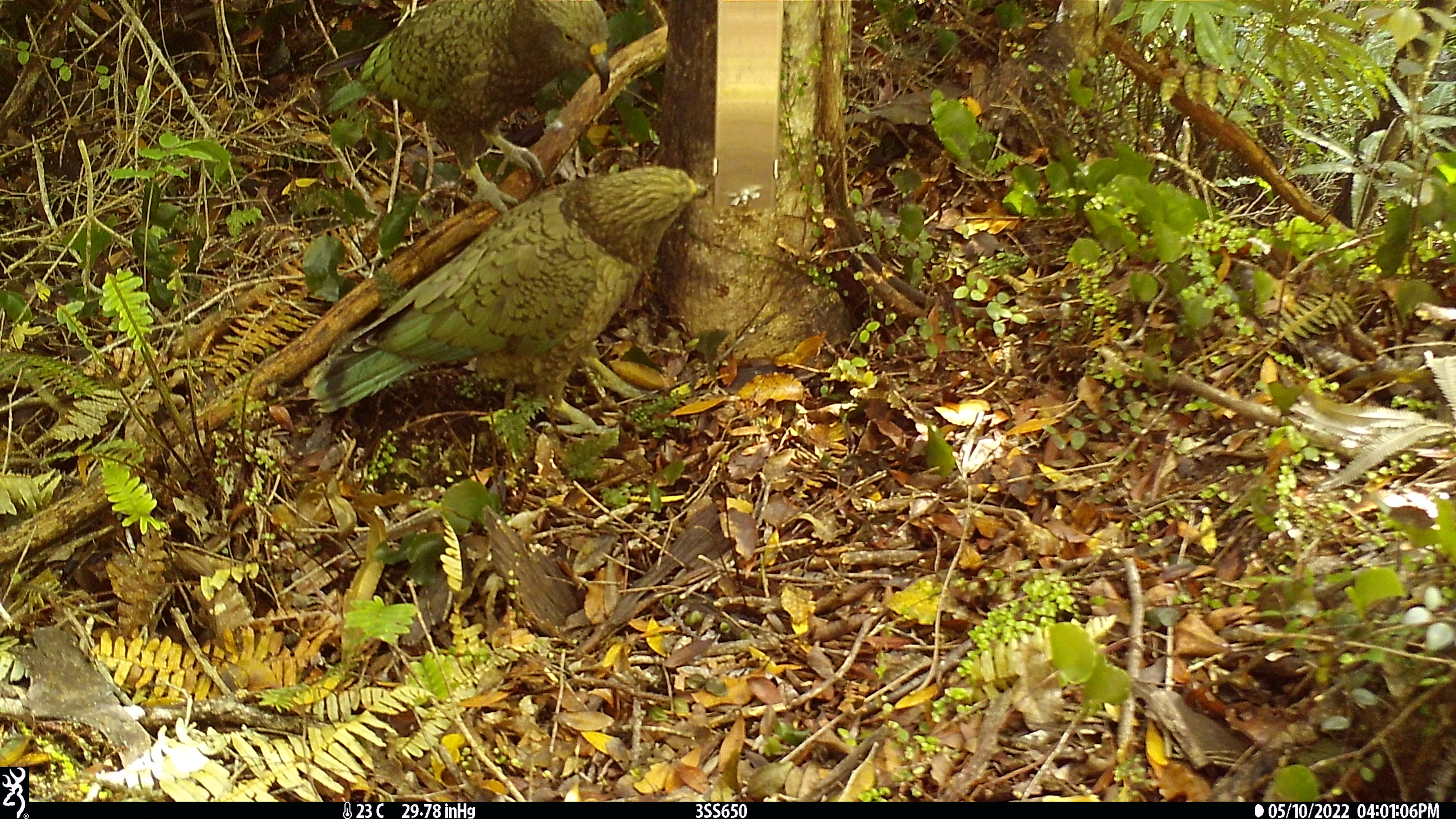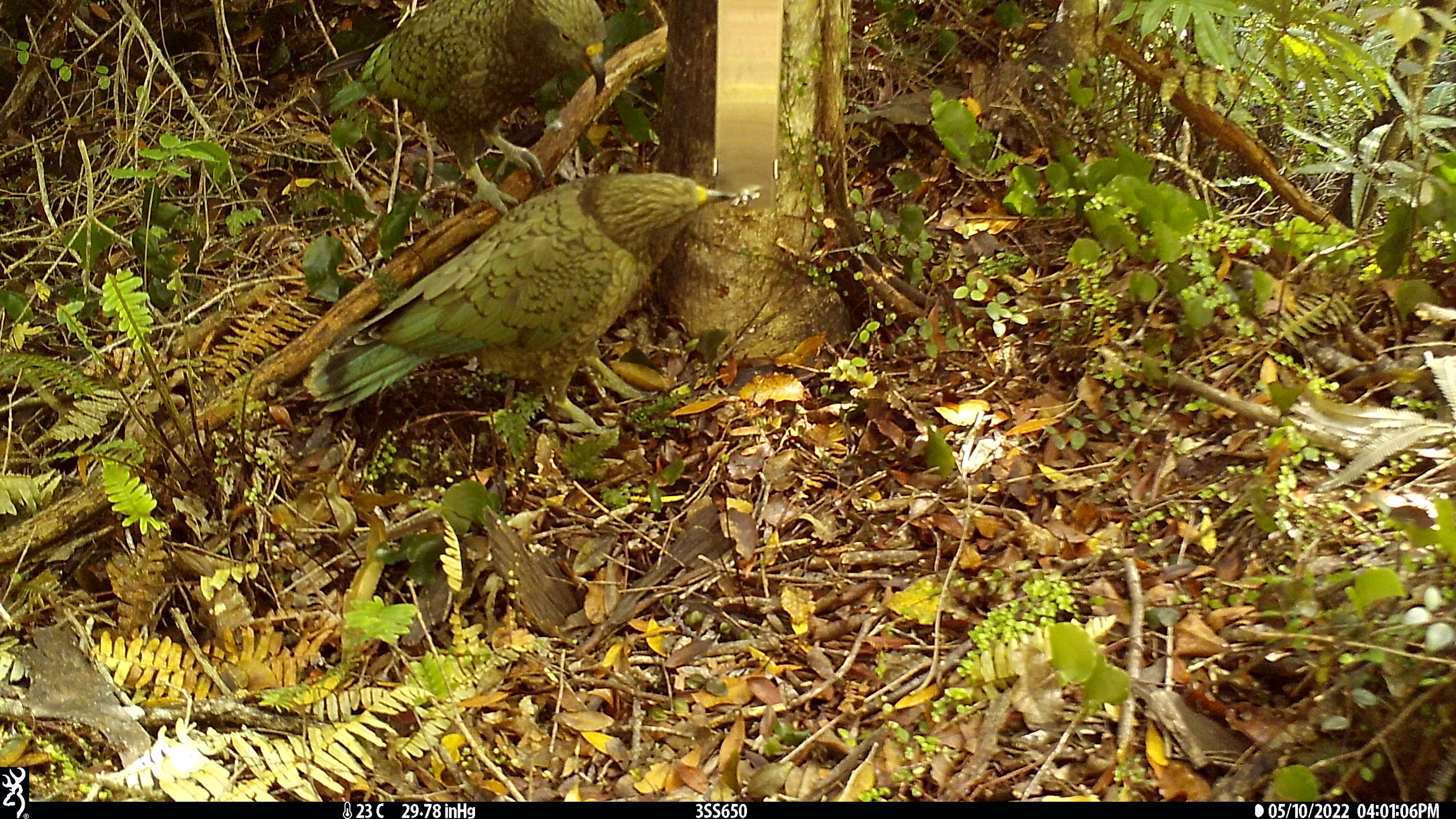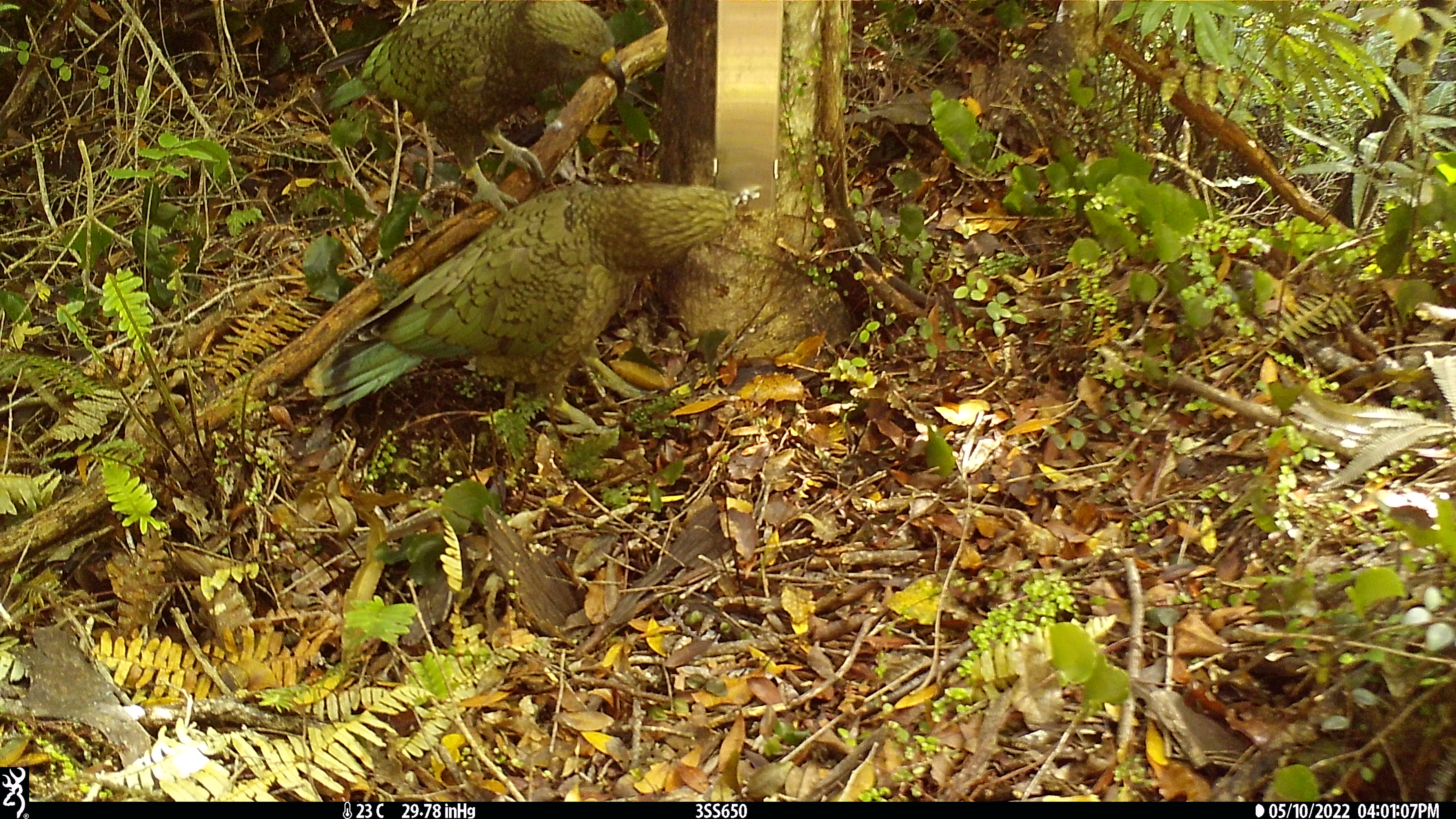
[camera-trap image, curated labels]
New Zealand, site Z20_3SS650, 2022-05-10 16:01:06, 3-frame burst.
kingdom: Animalia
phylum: Chordata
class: Aves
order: Psittaciformes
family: Strigopidae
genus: Nestor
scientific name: Nestor notabilis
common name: kea